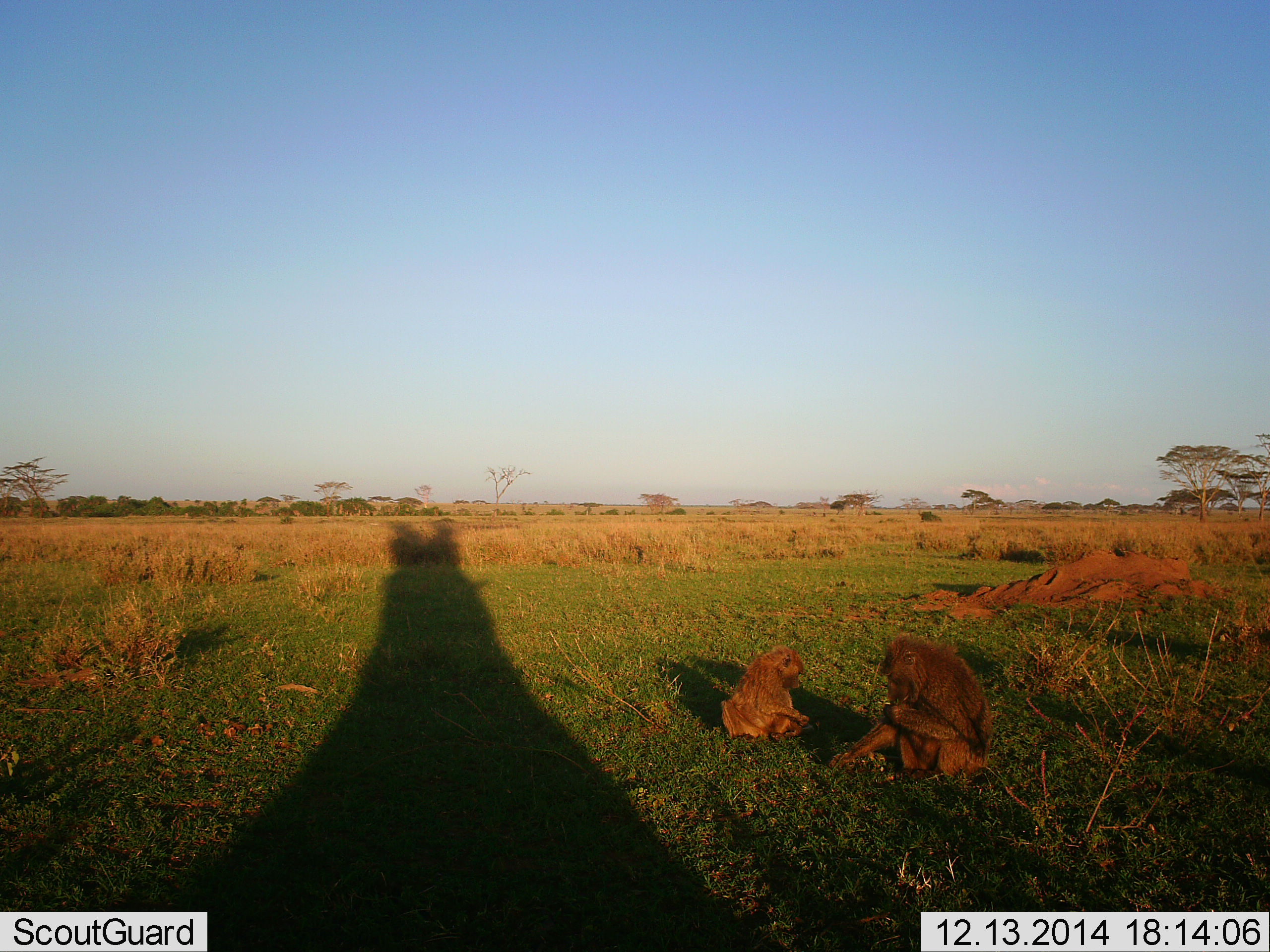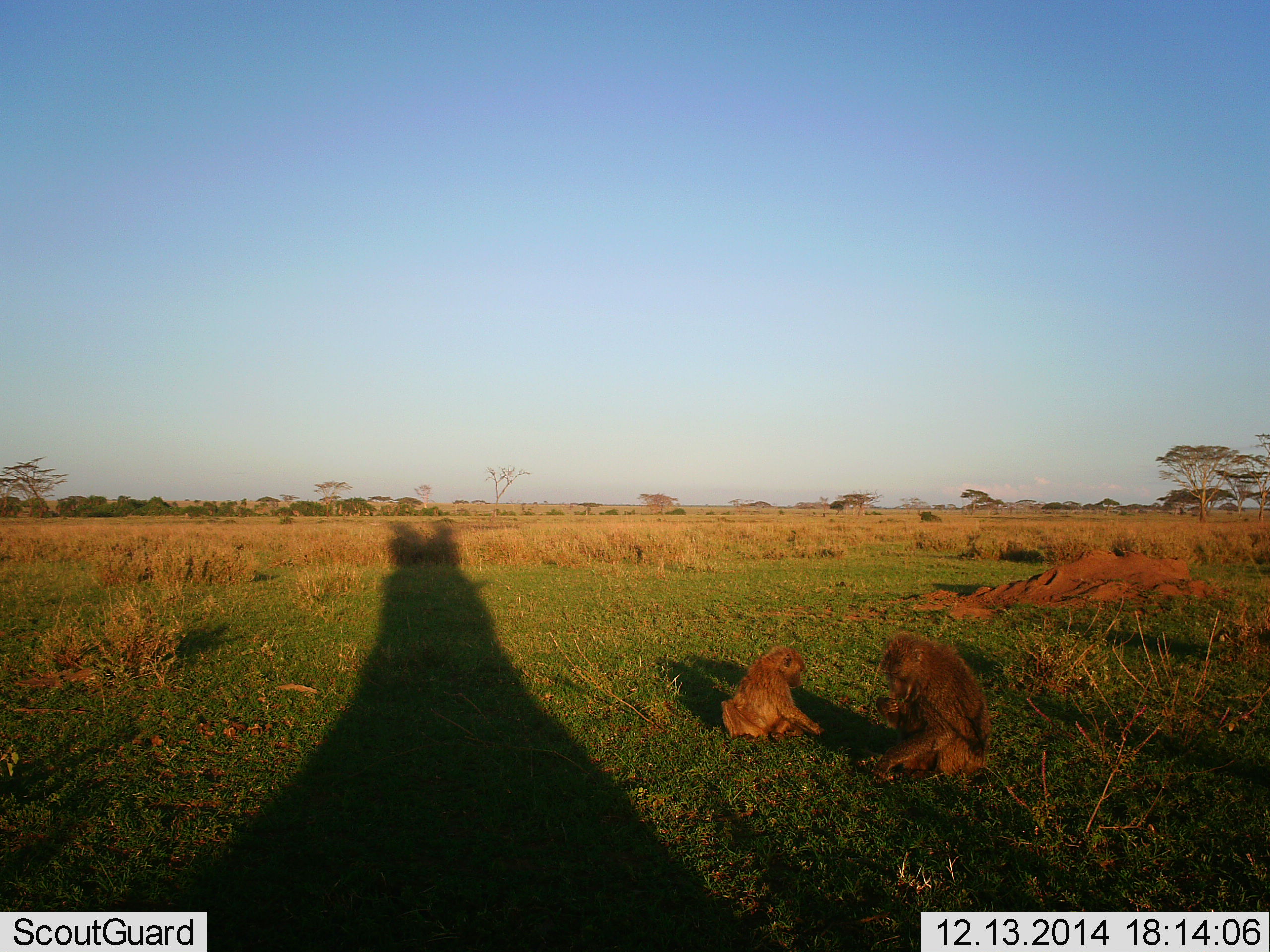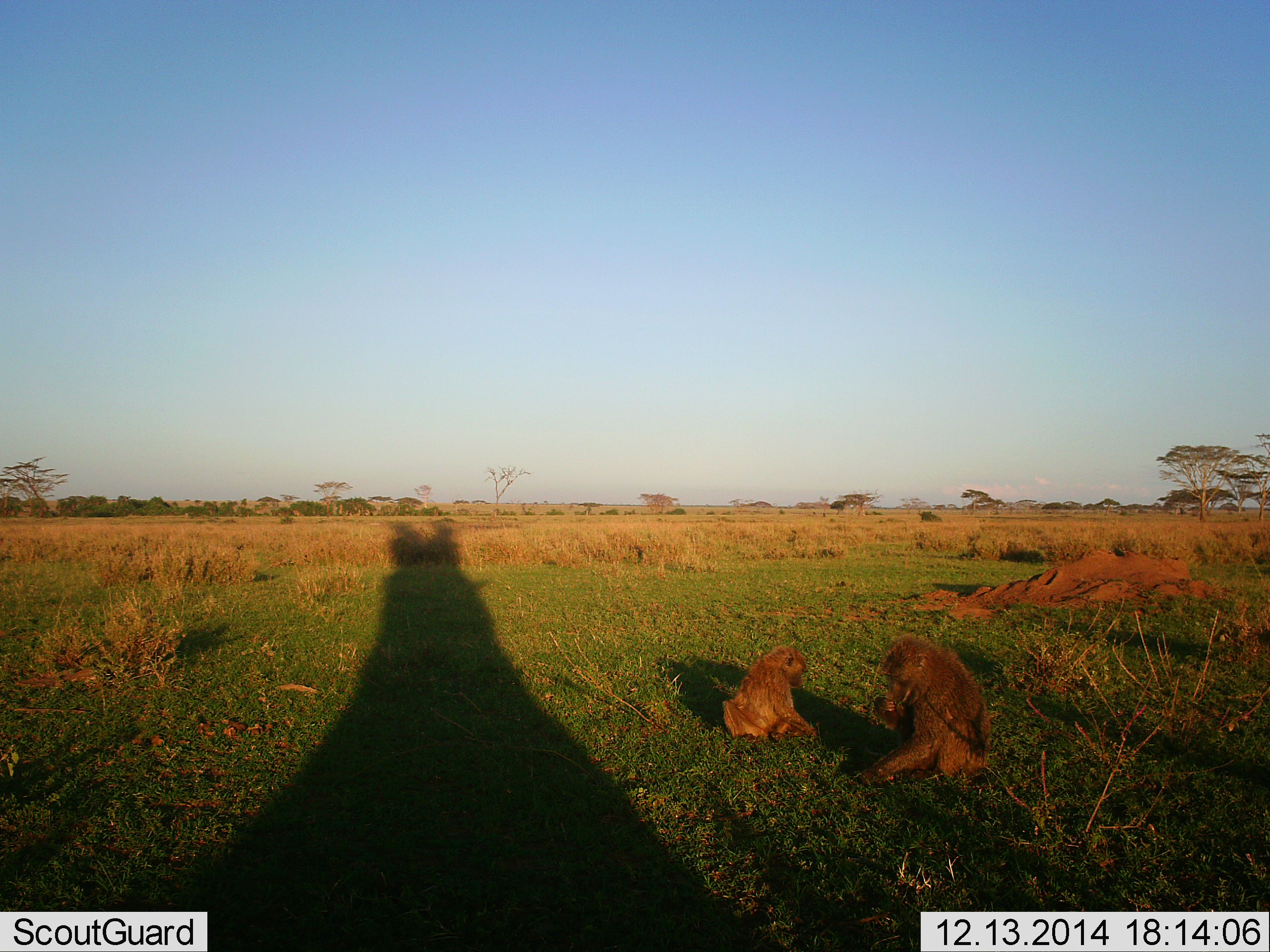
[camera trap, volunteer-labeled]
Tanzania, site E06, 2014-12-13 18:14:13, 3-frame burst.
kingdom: Animalia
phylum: Chordata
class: Mammalia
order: Primates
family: Cercopithecidae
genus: Papio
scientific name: Papio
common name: baboon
Baboon (Papio), count 2. Behavior (volunteer vote fractions): standing 0%, resting 40%, moving 0%, interacting 10%. Young present (vote fraction): 30%. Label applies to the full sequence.